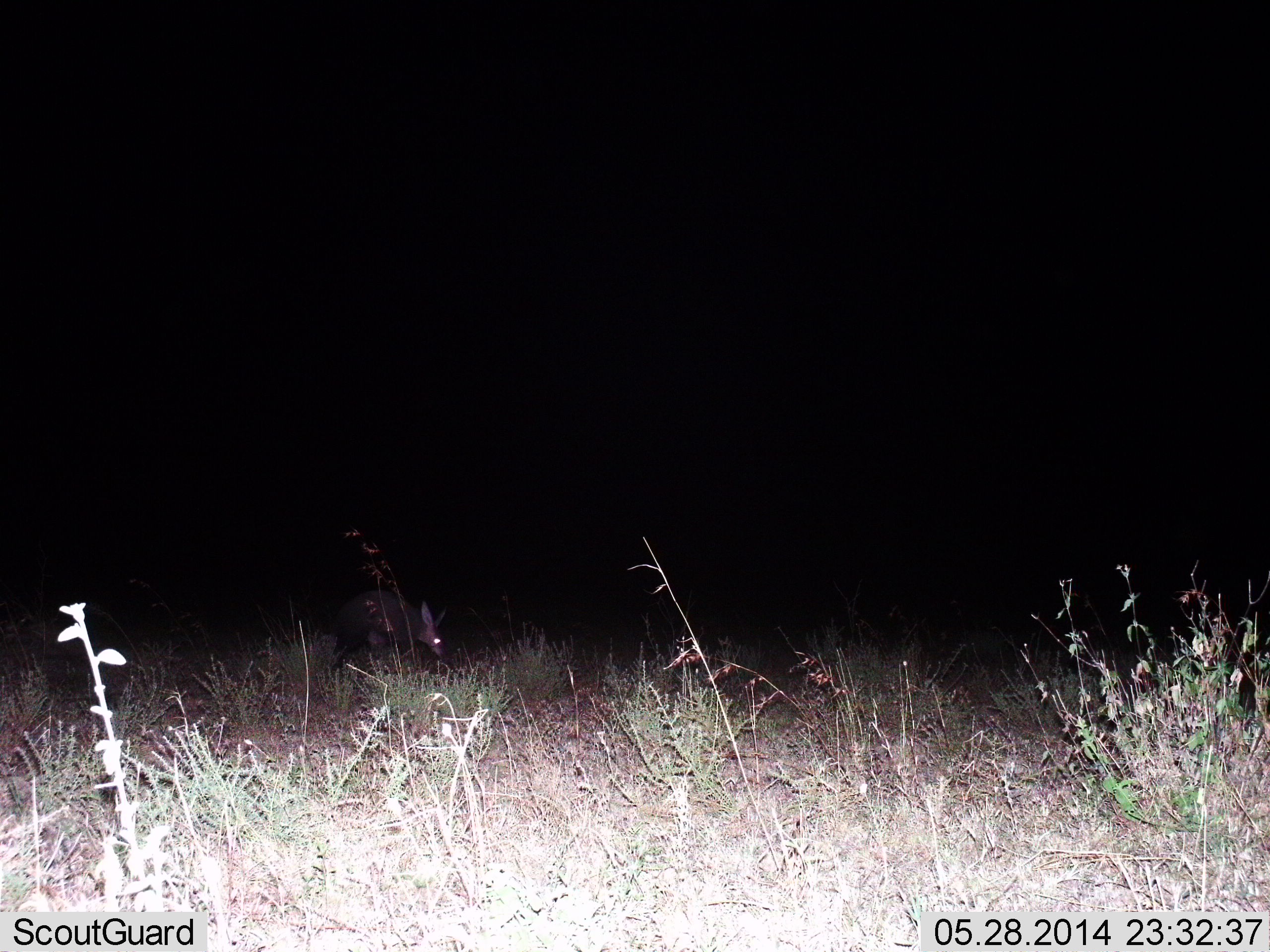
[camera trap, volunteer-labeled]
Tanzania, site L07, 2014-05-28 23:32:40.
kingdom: Animalia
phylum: Chordata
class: Mammalia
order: Tubulidentata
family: Orycteropodidae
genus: Orycteropus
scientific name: Orycteropus afer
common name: aardvark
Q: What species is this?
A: Aardvark (Orycteropus afer).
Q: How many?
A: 1.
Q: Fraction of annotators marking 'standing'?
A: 50%.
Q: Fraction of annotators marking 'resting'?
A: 0%.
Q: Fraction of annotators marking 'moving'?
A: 30%.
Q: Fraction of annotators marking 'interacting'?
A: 0%.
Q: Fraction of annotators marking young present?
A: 0%.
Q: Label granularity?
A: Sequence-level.